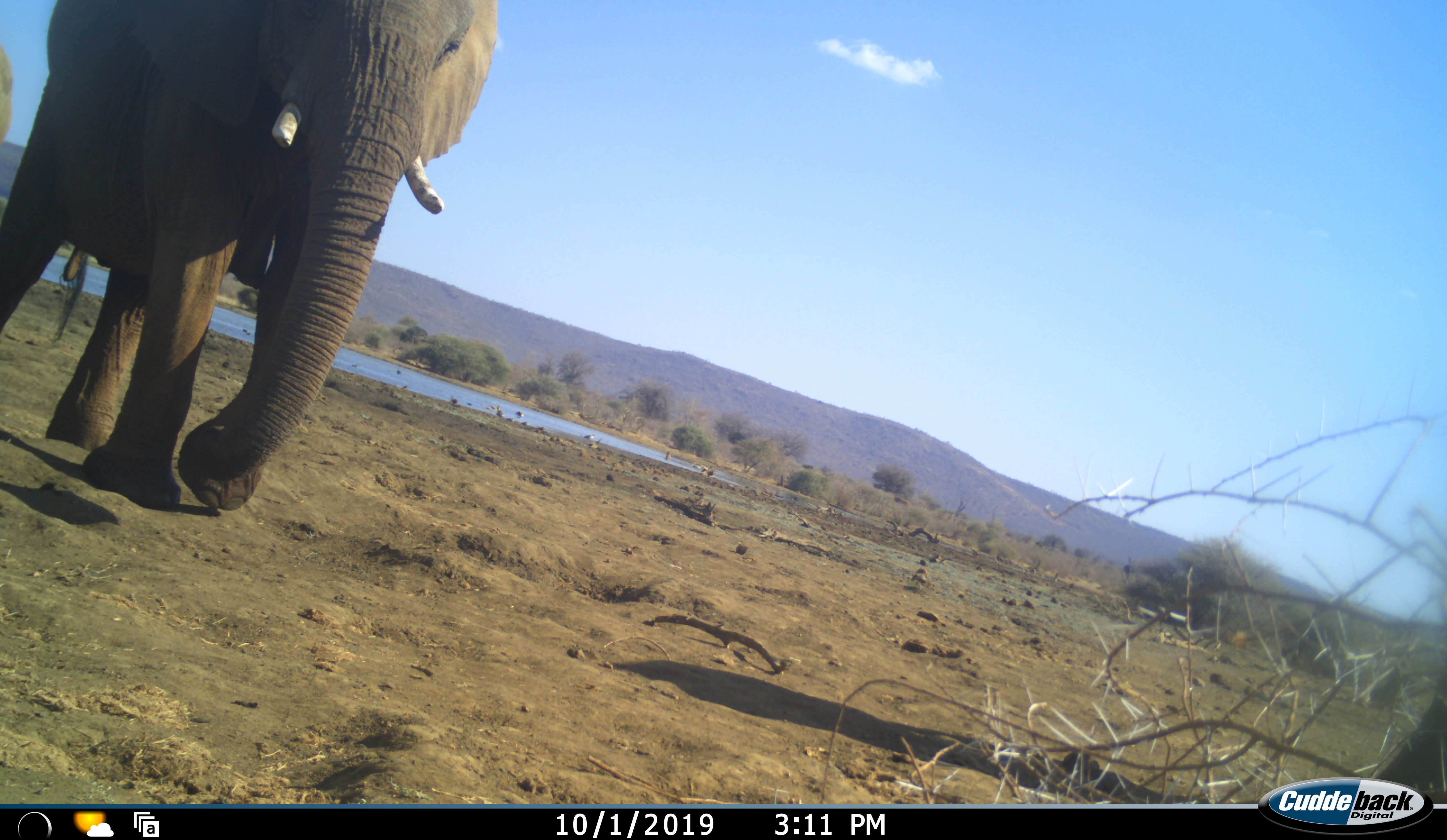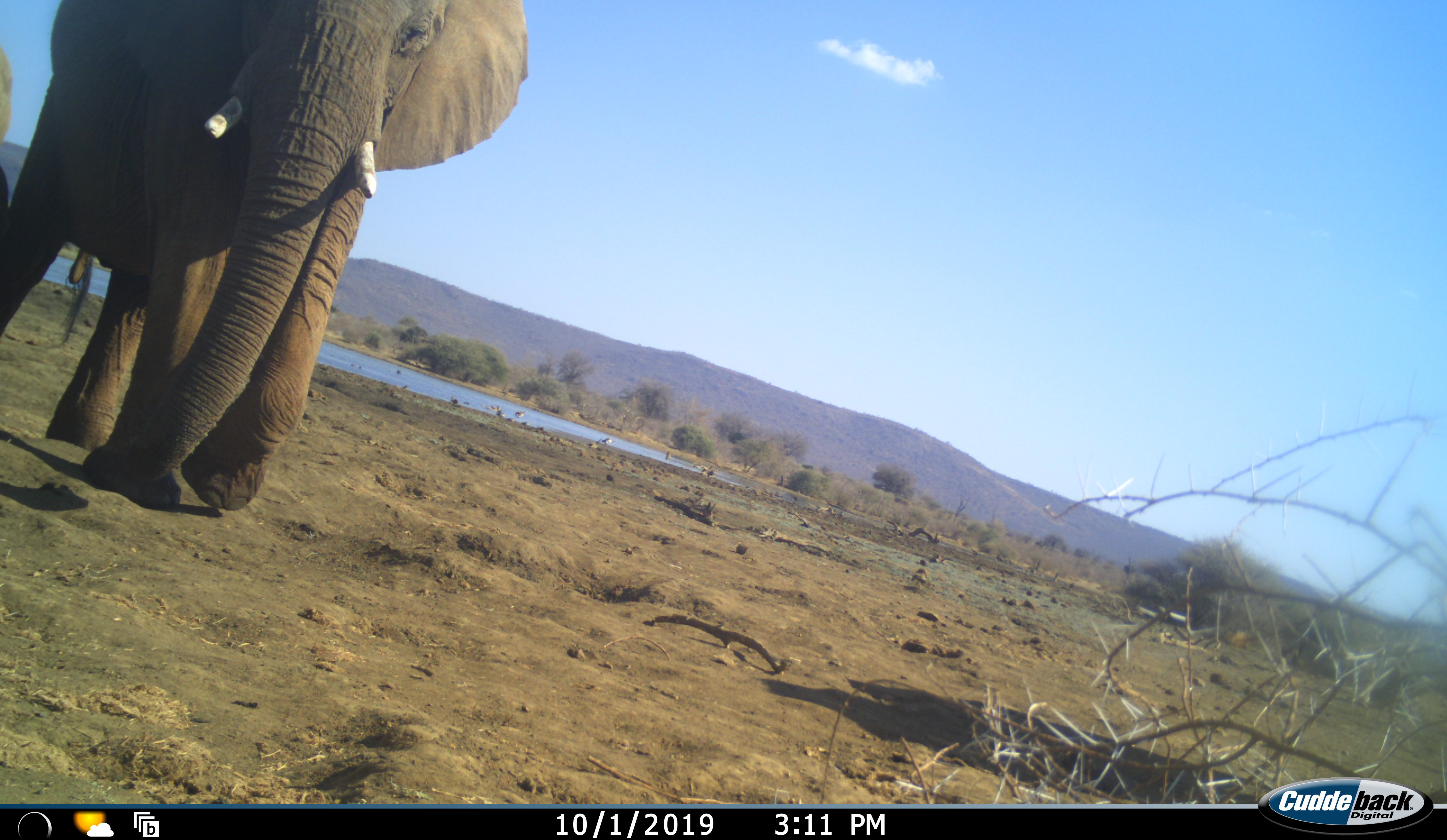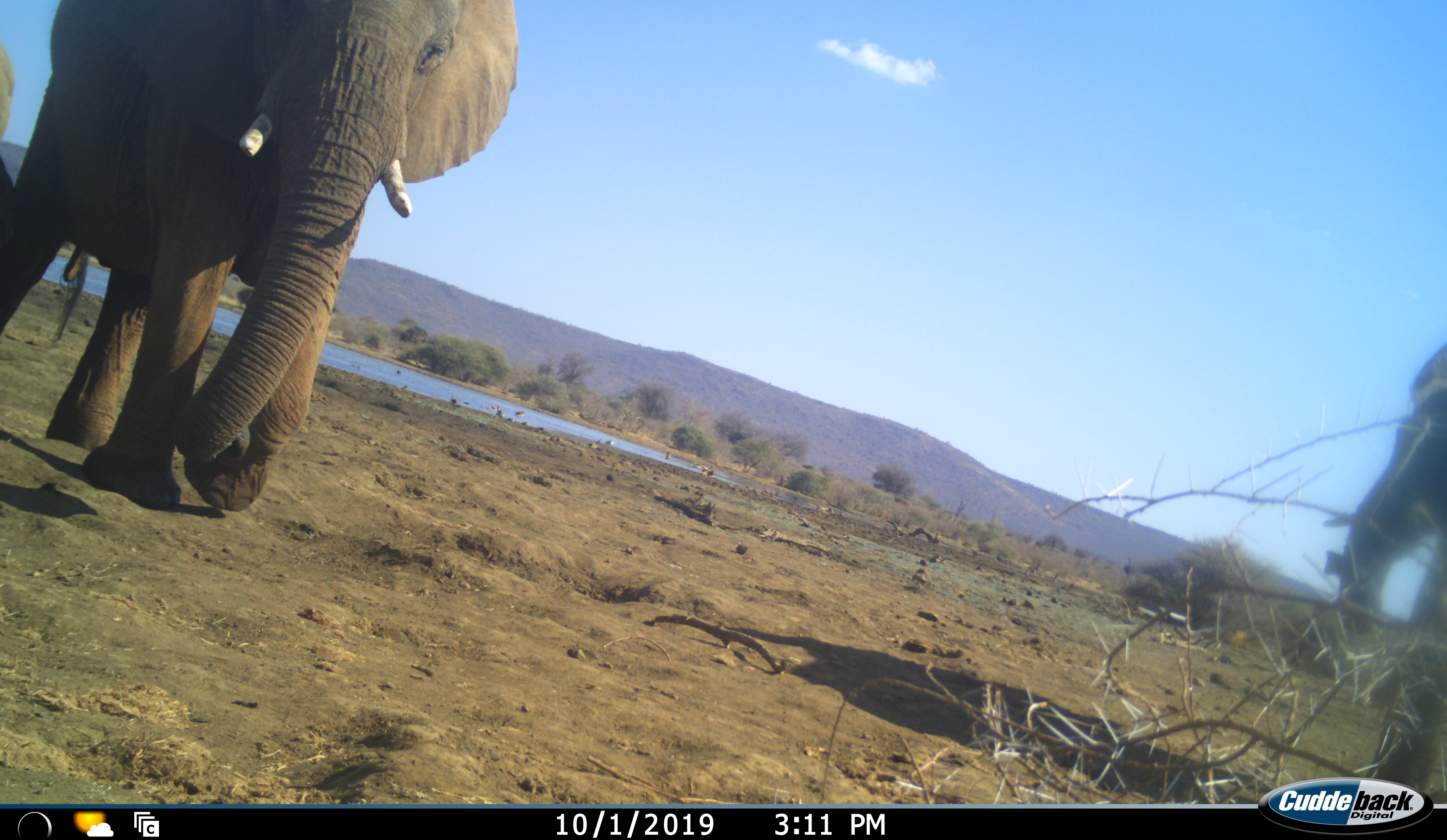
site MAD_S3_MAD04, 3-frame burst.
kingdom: Animalia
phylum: Chordata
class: Mammalia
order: Proboscidea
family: Elephantidae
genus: Loxodonta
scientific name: Loxodonta africana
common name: african bush elephant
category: elephant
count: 3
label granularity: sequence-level